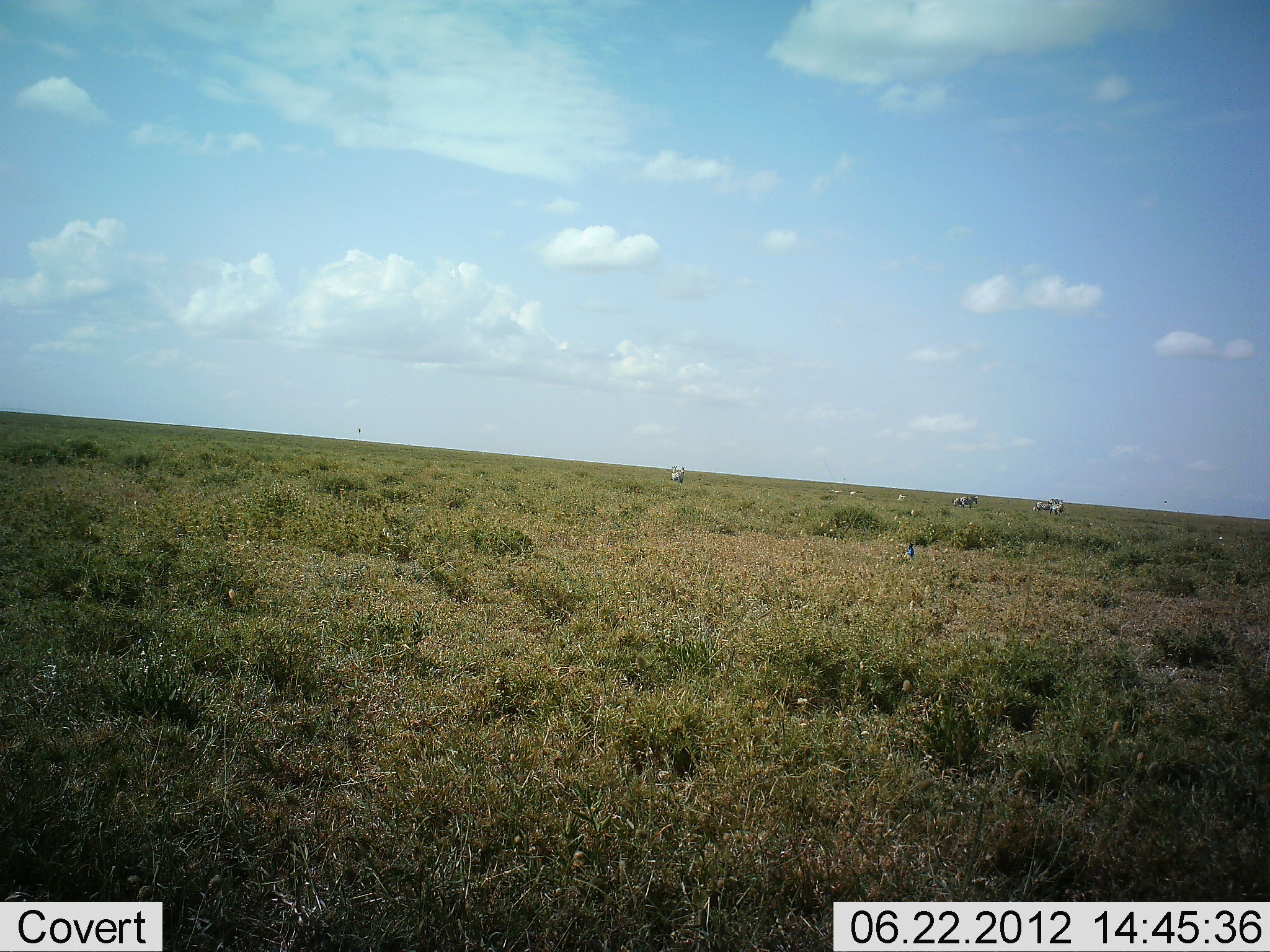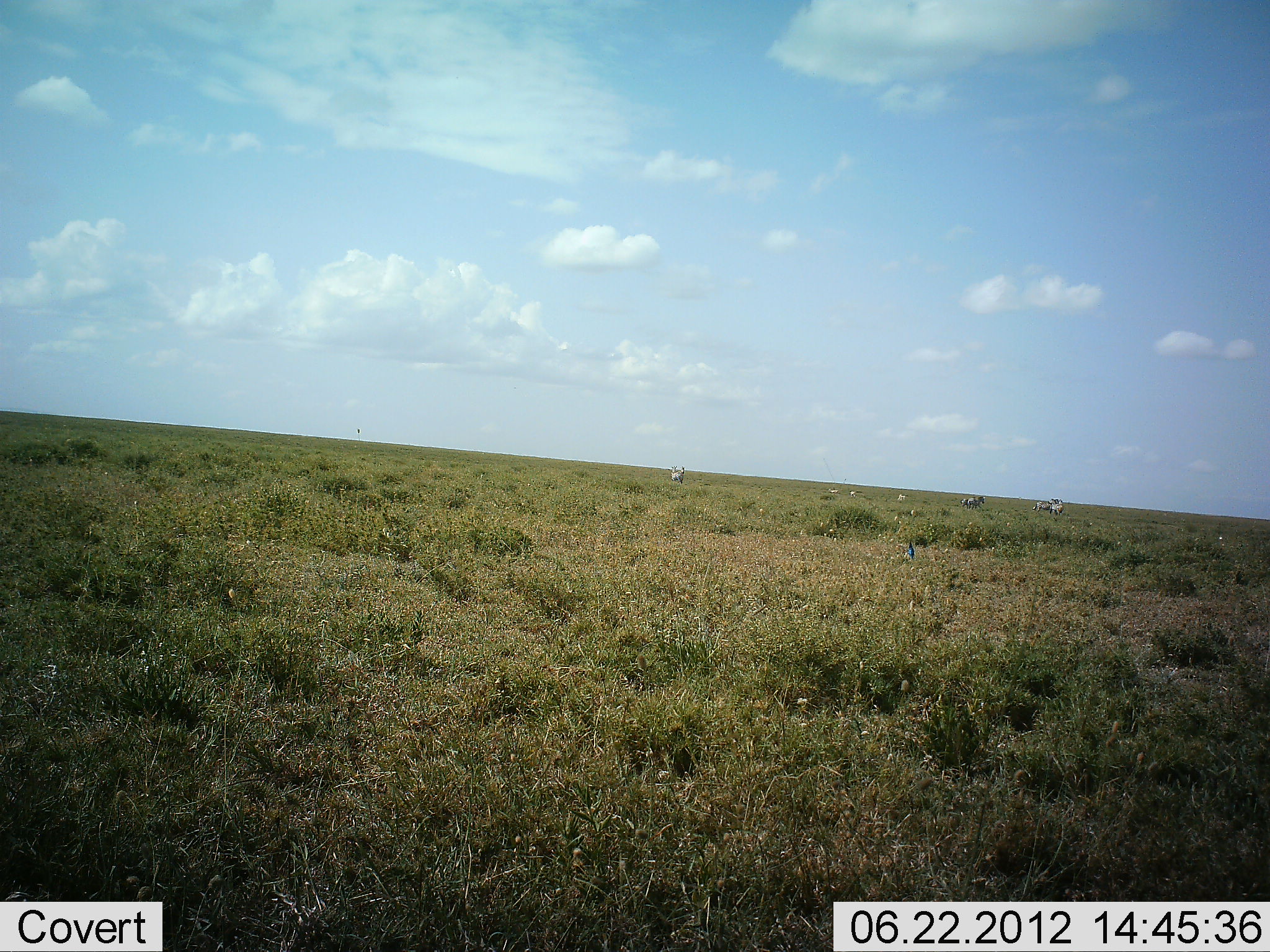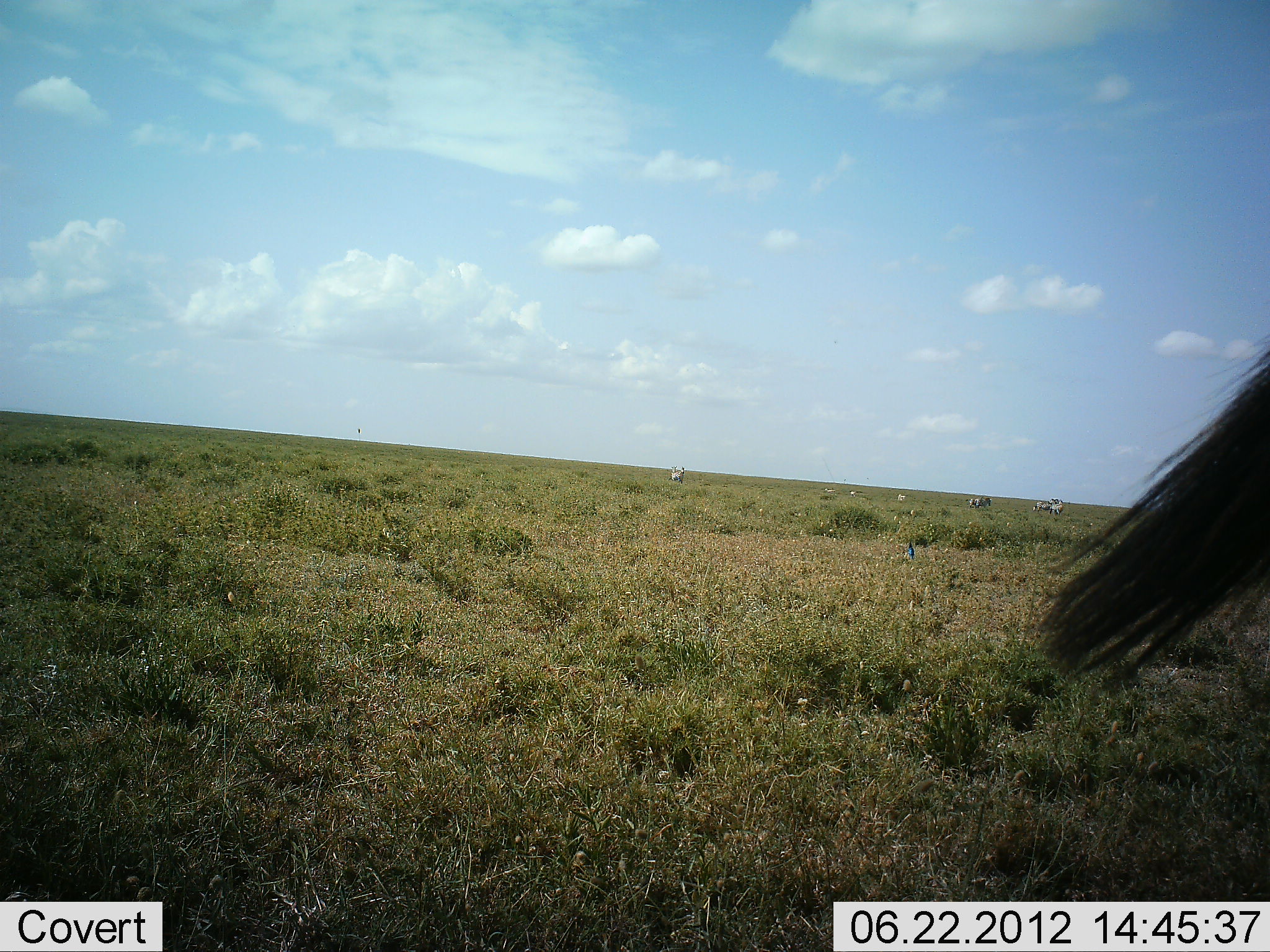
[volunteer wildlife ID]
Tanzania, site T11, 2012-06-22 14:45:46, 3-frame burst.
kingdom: Animalia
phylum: Chordata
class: Mammalia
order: Perissodactyla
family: Equidae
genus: Equus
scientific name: Equus quagga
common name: plains zebra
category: zebra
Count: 5.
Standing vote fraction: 100%.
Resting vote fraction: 0%.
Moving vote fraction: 80%.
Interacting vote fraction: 0%.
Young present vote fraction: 0%.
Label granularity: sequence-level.